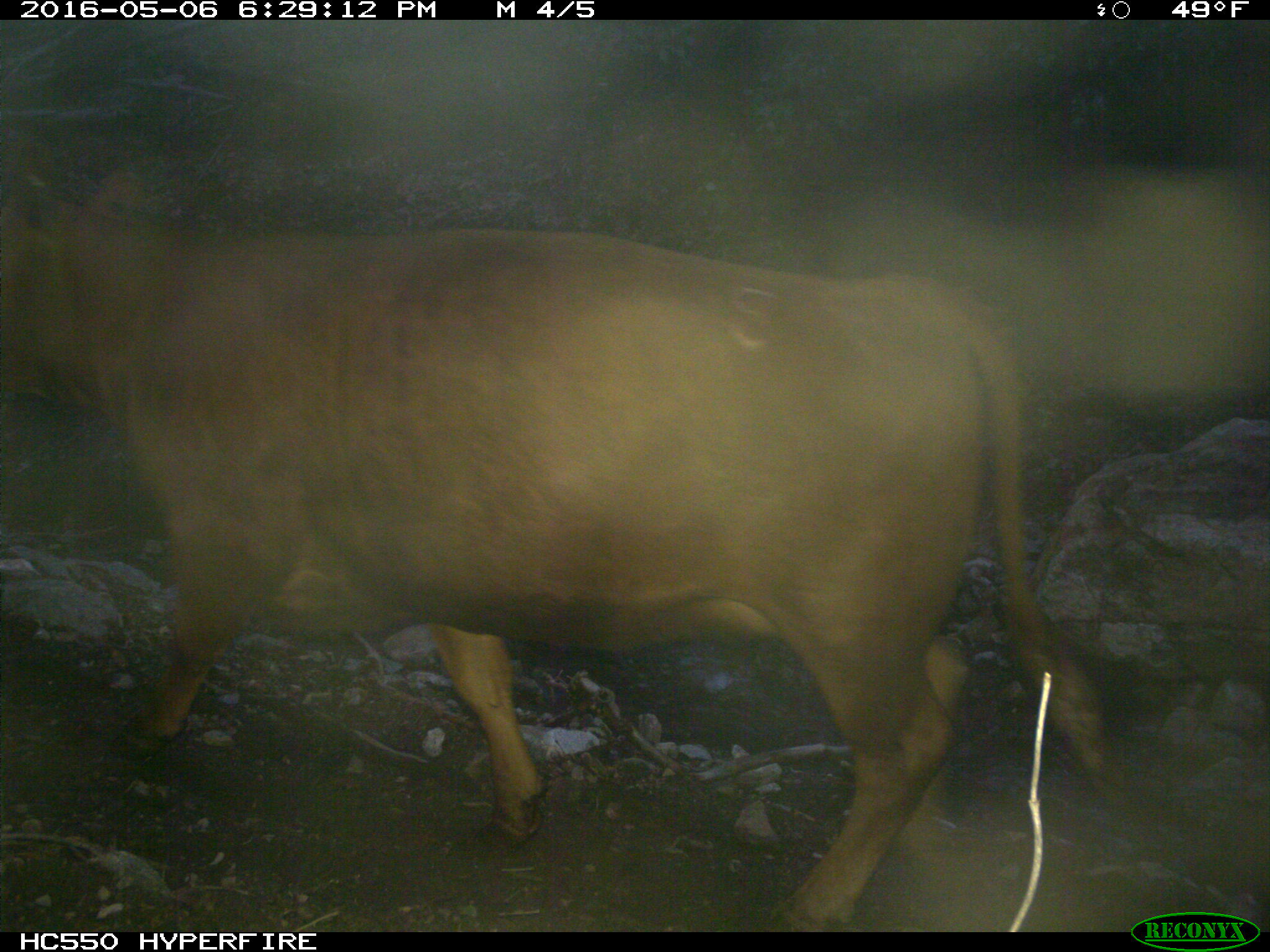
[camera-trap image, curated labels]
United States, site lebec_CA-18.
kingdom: Animalia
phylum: Chordata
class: Mammalia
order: Artiodactyla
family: Bovidae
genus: Bos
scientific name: Bos taurus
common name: domestic cow